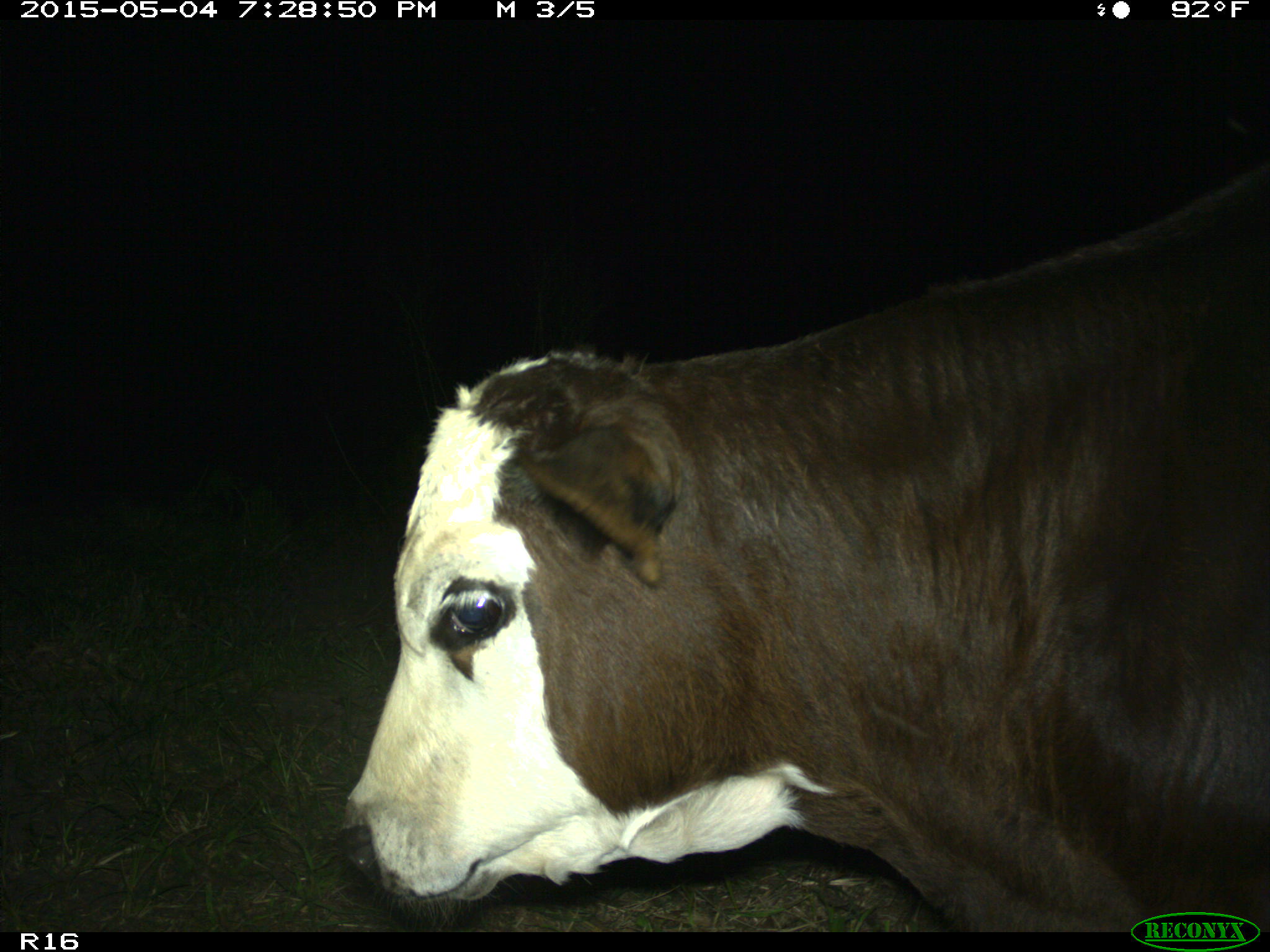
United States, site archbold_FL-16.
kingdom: Animalia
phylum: Chordata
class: Mammalia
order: Artiodactyla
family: Bovidae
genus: Bos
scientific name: Bos taurus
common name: domestic cow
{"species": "Bos taurus (domestic cow)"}